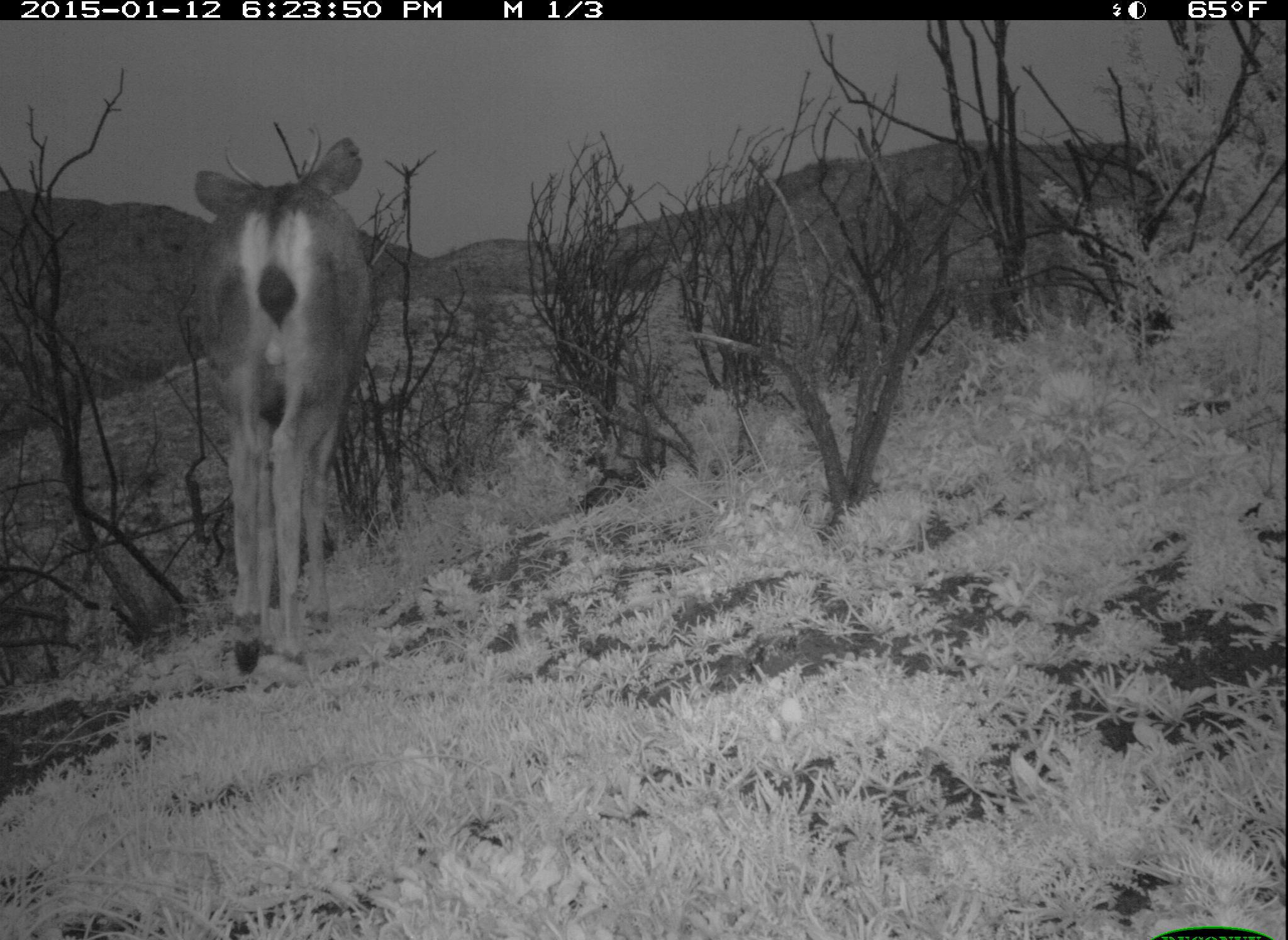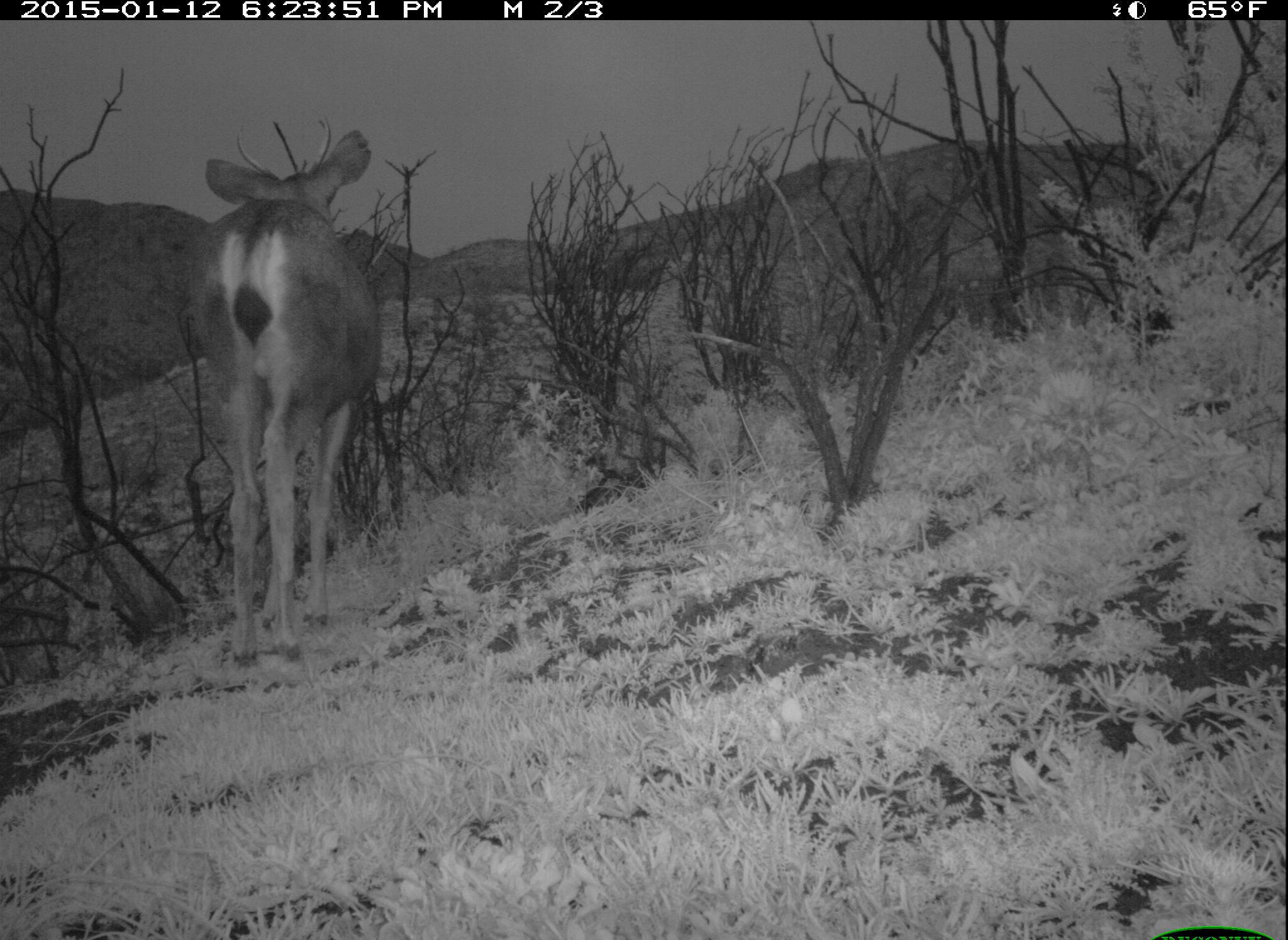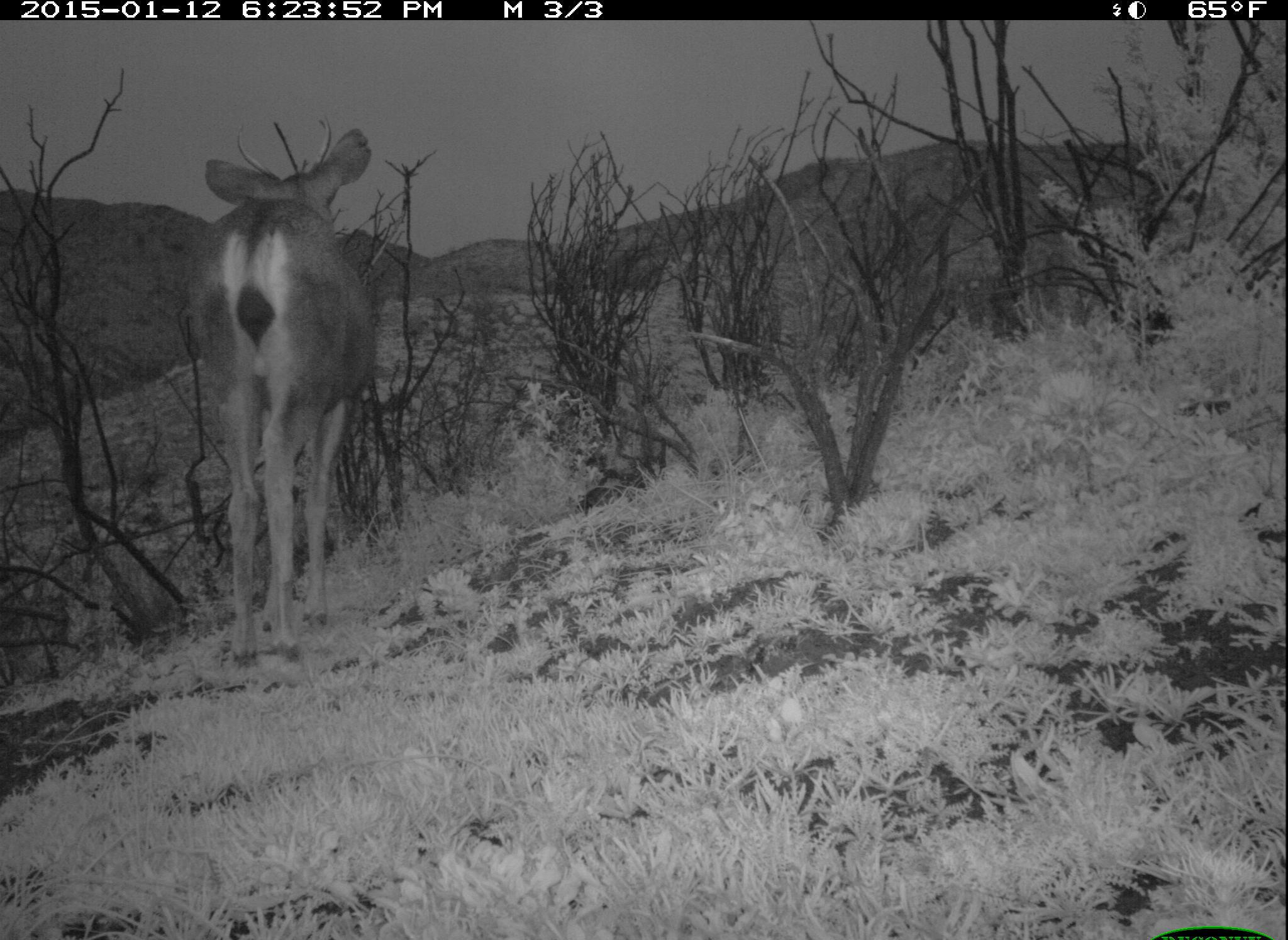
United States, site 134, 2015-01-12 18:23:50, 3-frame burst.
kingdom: Animalia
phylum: Chordata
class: Mammalia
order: Artiodactyla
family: Cervidae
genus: Odocoileus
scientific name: Odocoileus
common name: deer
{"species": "deer (Odocoileus)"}